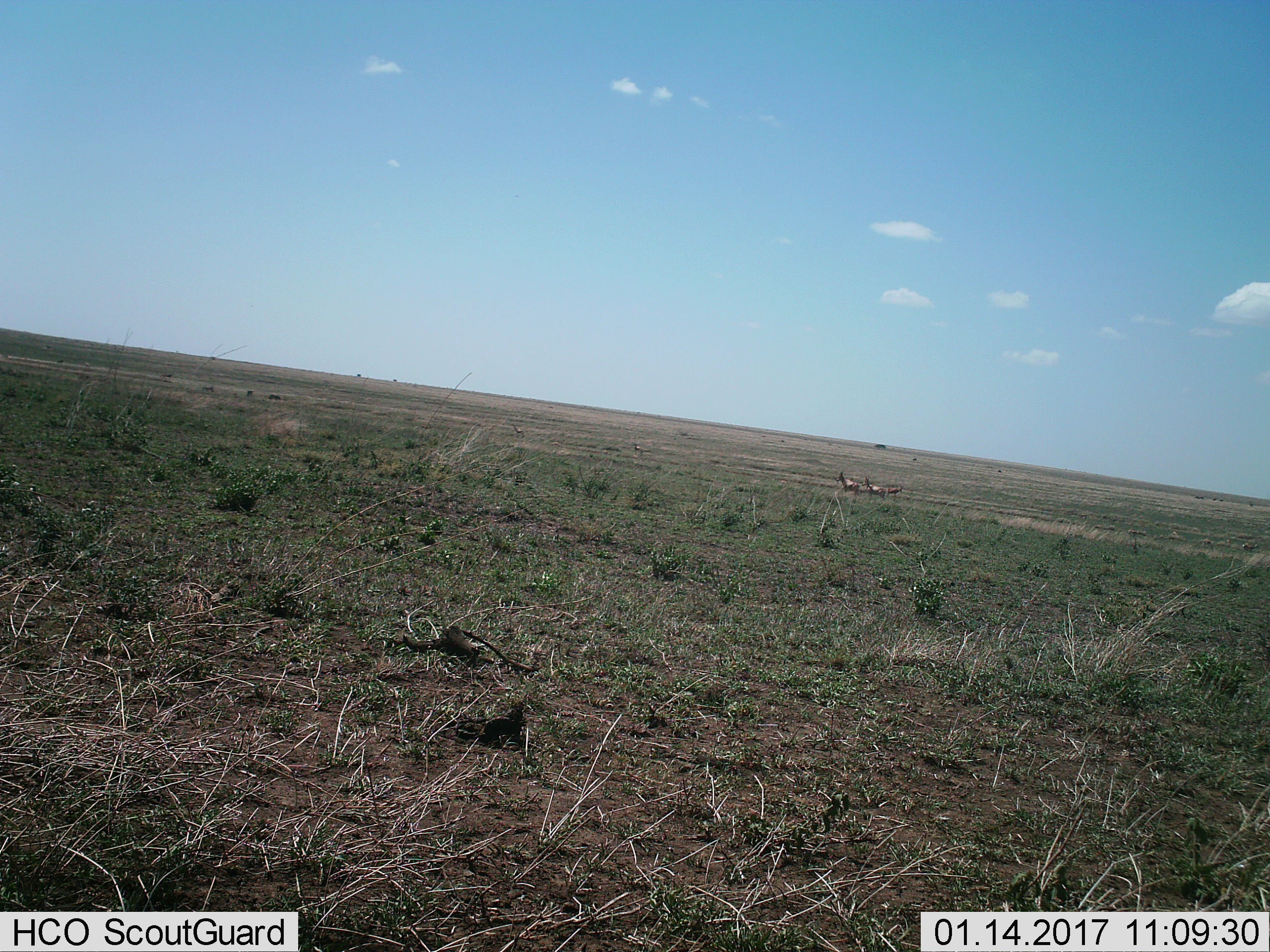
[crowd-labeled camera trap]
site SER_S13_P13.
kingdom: Animalia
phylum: Chordata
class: Mammalia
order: Artiodactyla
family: Bovidae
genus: Alcelaphus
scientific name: Alcelaphus buselaphus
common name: hartebeest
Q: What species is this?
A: Hartebeest (Alcelaphus buselaphus).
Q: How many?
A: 3.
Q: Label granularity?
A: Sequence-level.